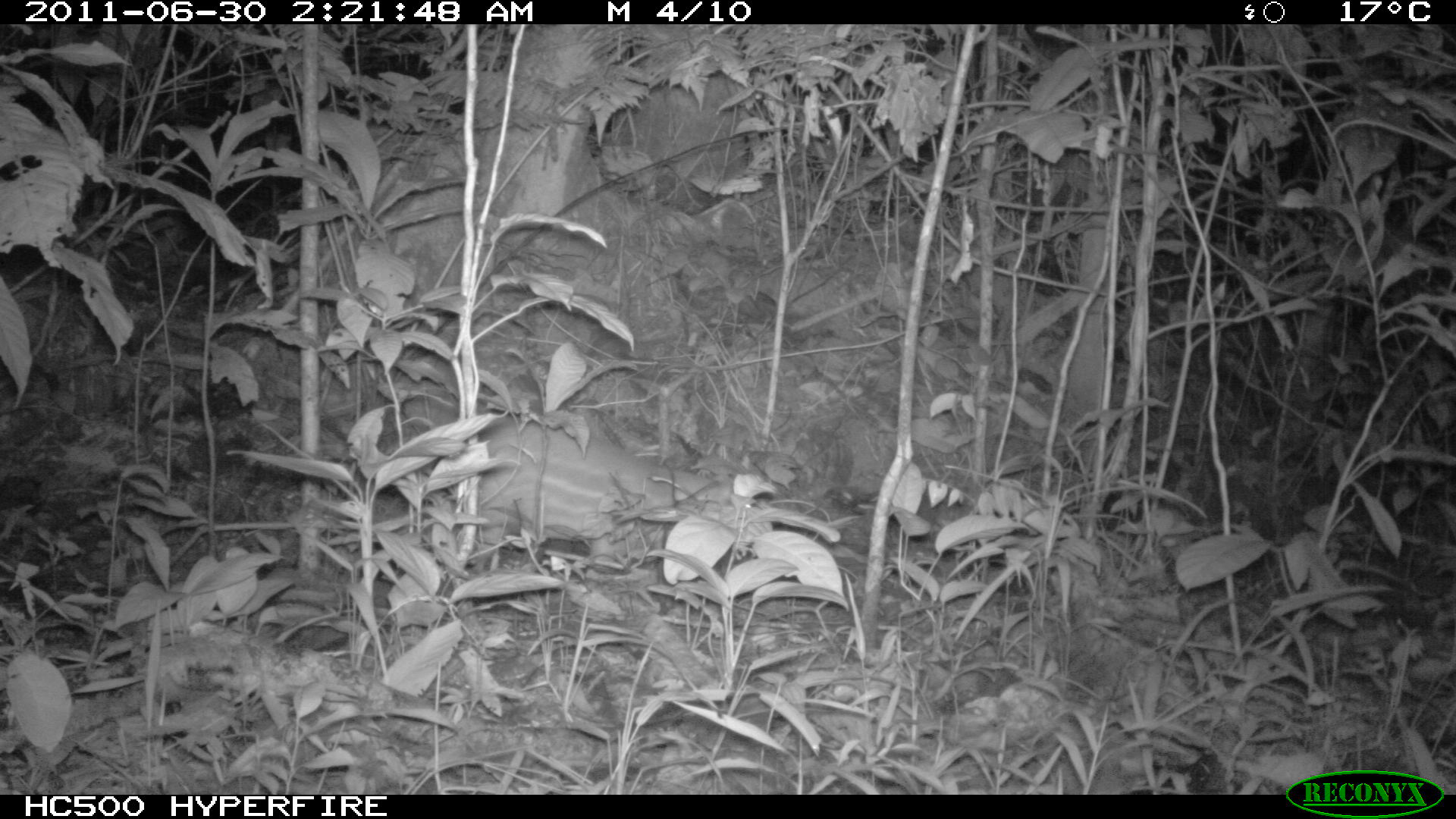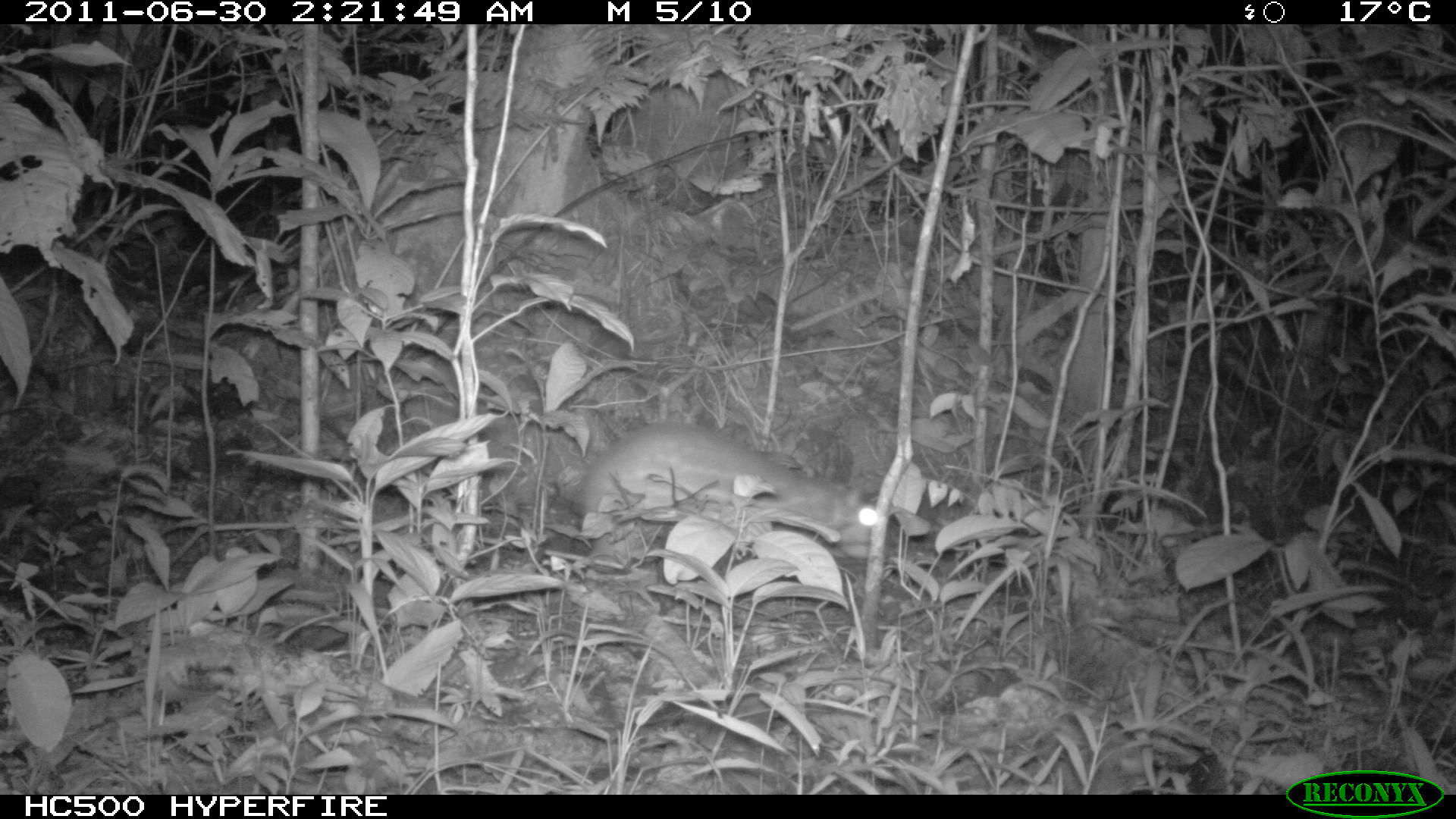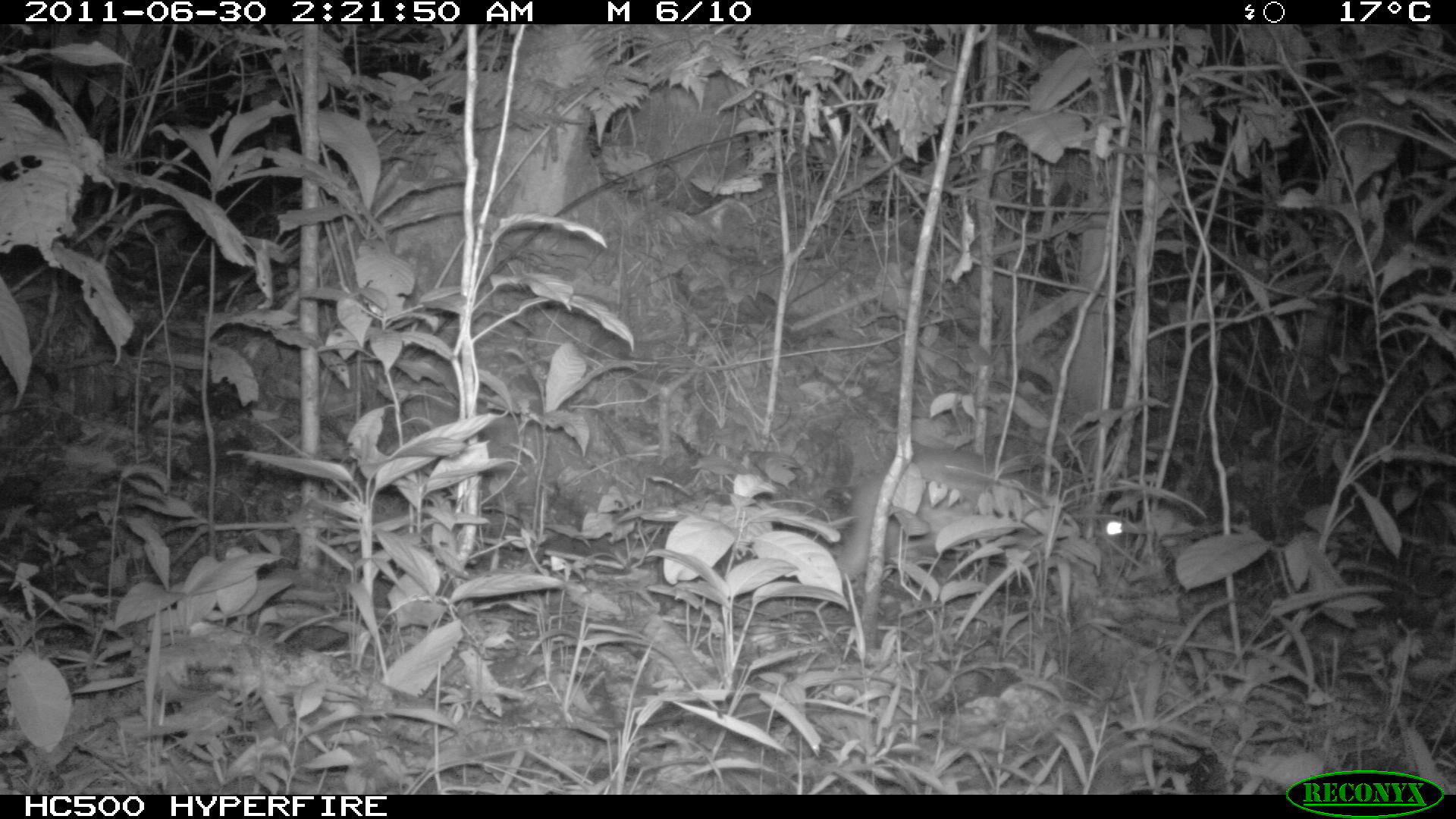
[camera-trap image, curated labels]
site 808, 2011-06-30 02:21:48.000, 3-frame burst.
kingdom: Animalia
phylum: Chordata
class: Mammalia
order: Rodentia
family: Cuniculidae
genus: Cuniculus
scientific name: Cuniculus paca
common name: spotted paca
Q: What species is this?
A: Cuniculus paca (spotted paca).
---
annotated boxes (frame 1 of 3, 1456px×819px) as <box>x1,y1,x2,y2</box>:
cuniculus paca: <box>431,408,757,564</box>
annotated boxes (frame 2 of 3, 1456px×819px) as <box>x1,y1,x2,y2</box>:
cuniculus paca: <box>568,421,917,569</box>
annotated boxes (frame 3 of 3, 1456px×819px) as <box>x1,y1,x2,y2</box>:
cuniculus paca: <box>830,450,1130,594</box>